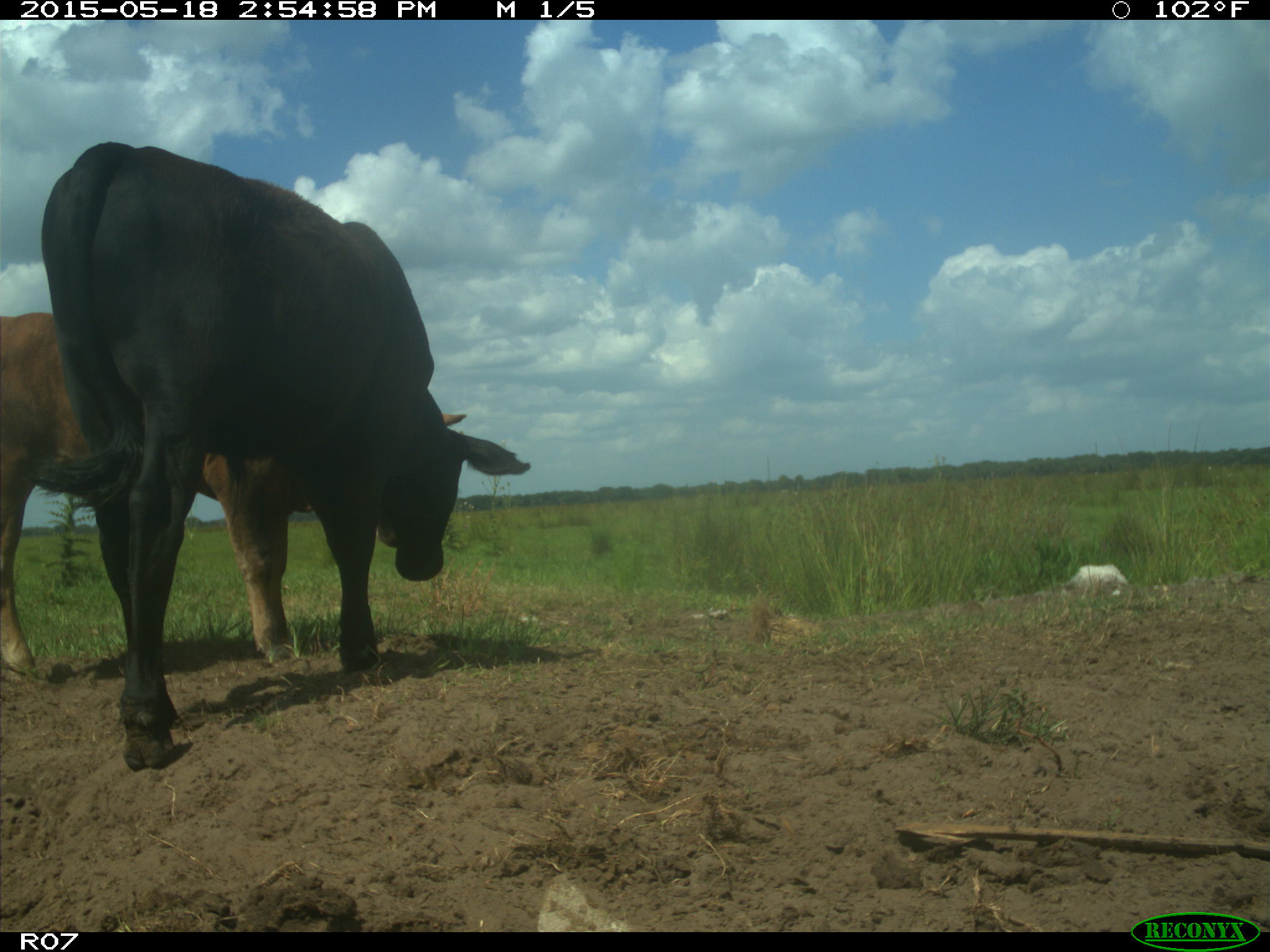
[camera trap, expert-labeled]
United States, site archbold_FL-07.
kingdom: Animalia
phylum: Chordata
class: Mammalia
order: Artiodactyla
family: Bovidae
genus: Bos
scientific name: Bos taurus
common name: domestic cow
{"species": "Bos taurus (domestic cow)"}